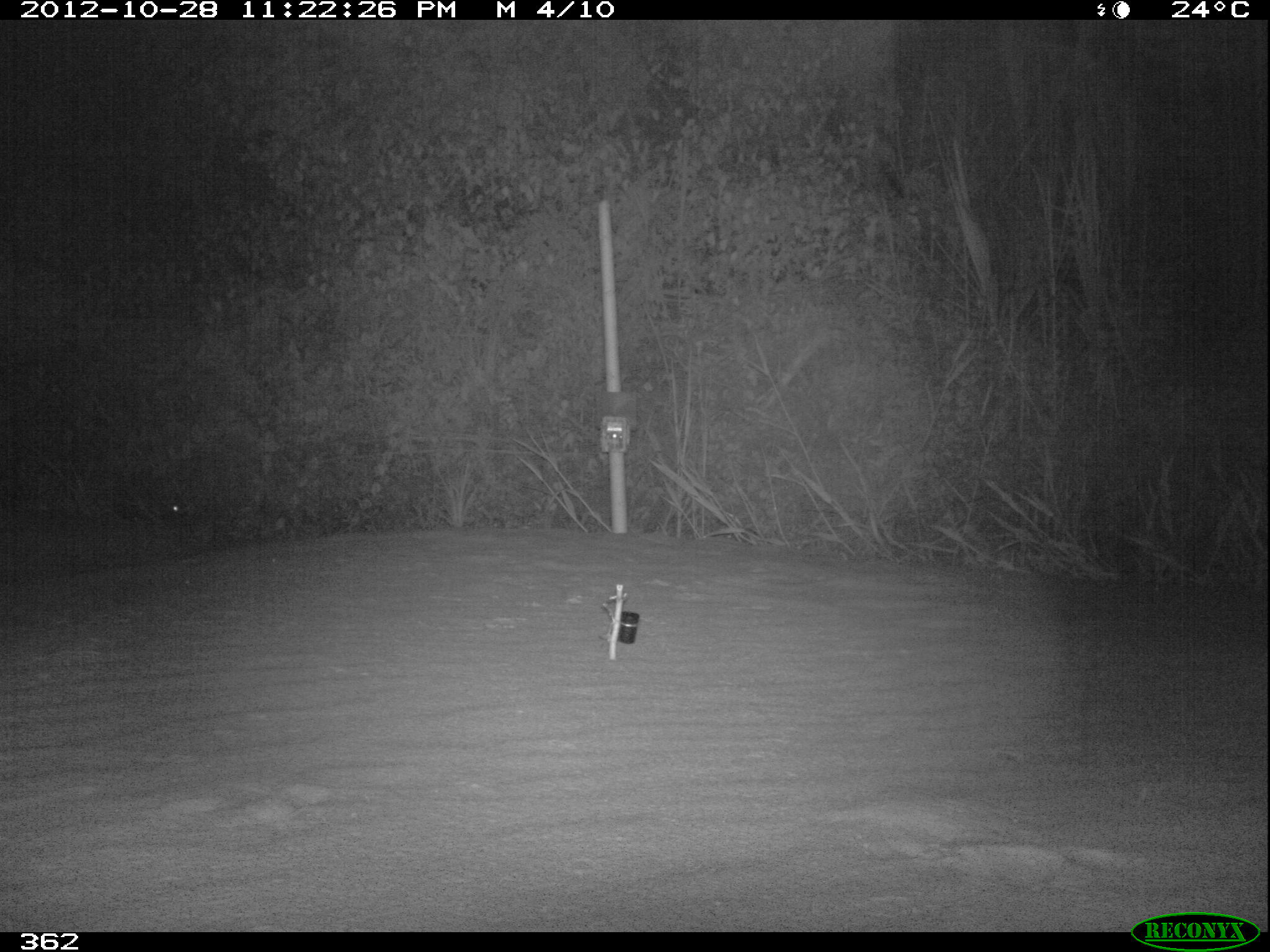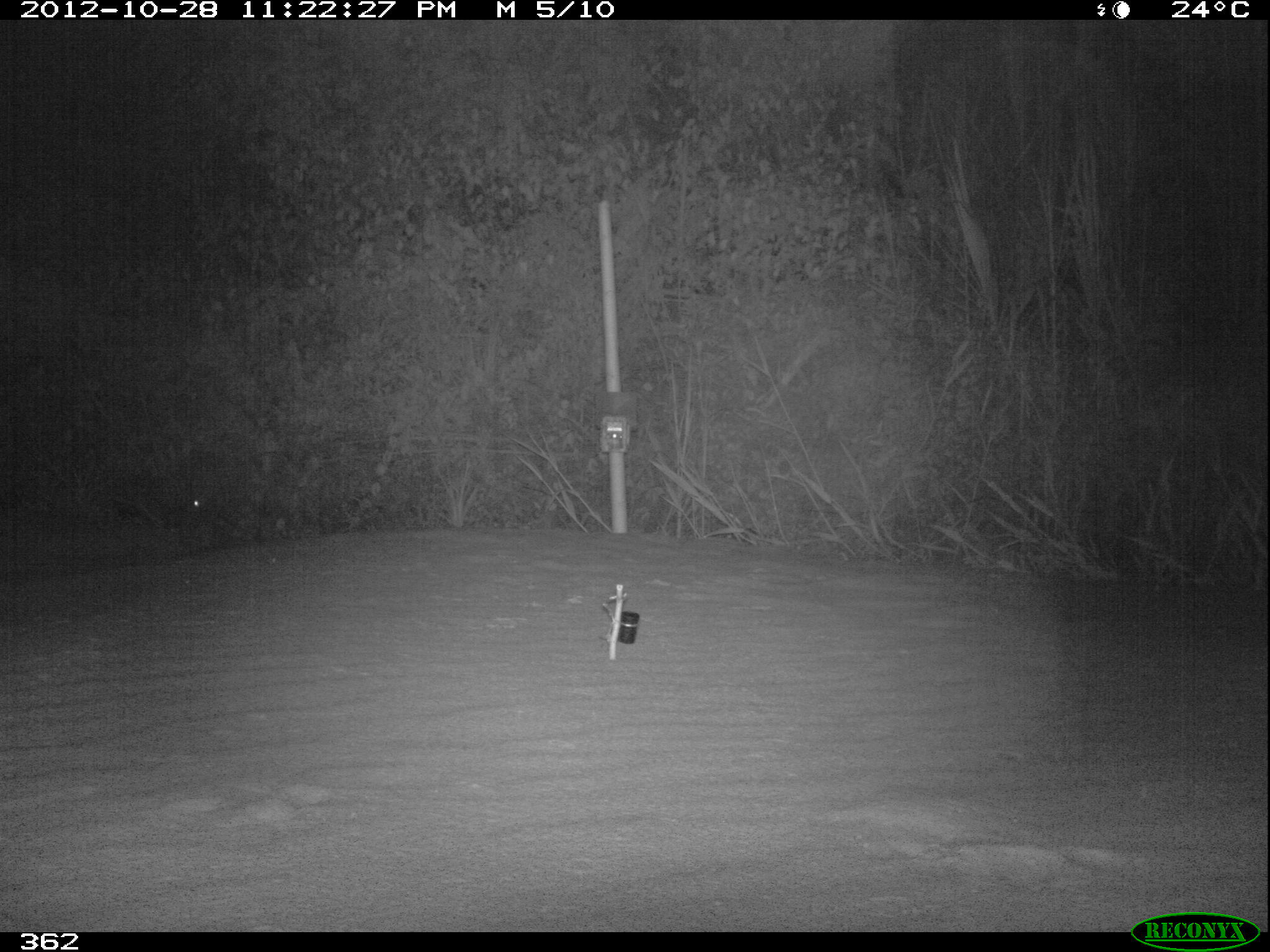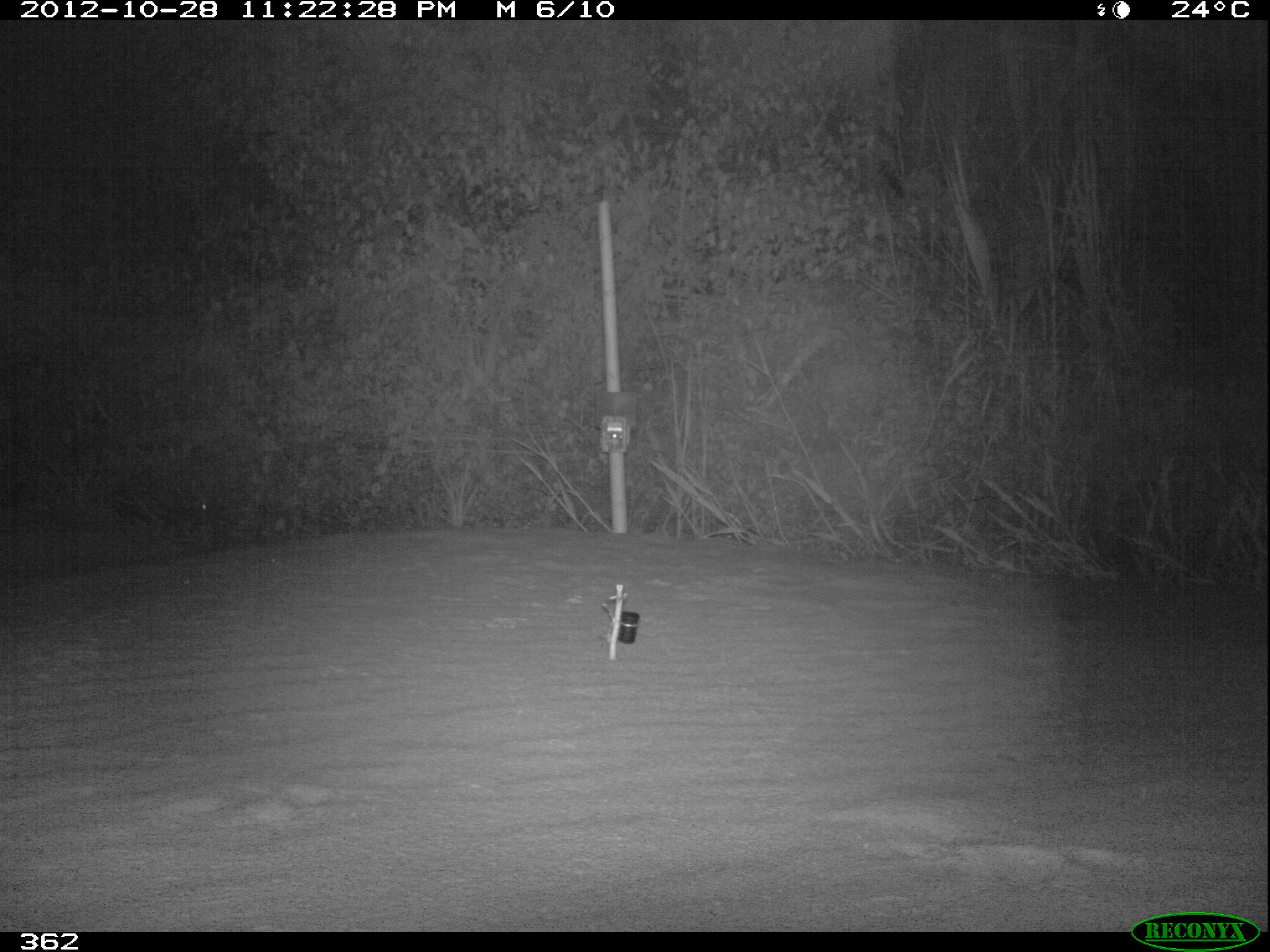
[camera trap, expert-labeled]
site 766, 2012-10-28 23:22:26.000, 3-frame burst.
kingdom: Animalia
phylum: Chordata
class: Mammalia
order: Lagomorpha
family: Leporidae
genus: Sylvilagus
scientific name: Sylvilagus brasiliensis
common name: tapeti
Sylvilagus brasiliensis (tapeti).